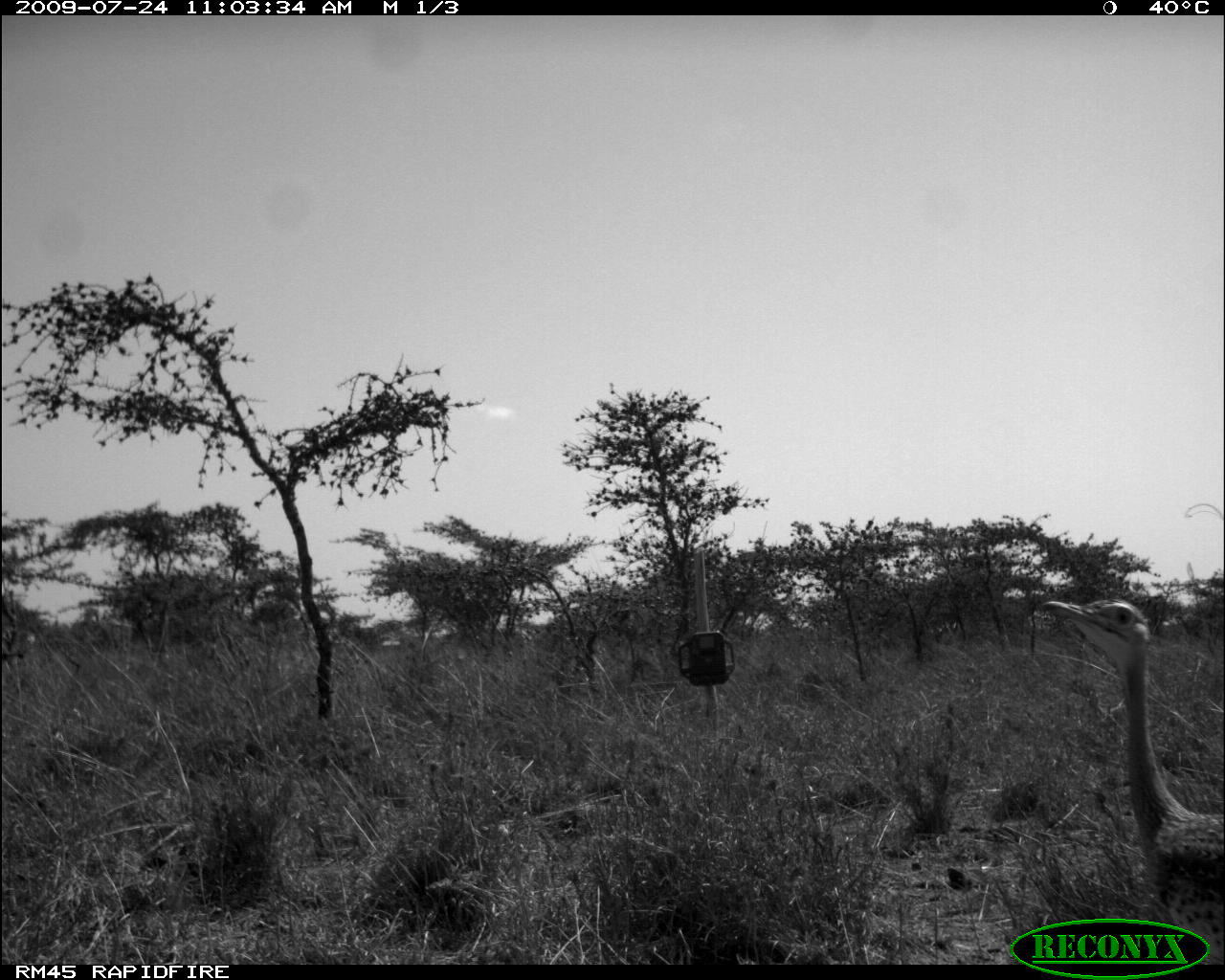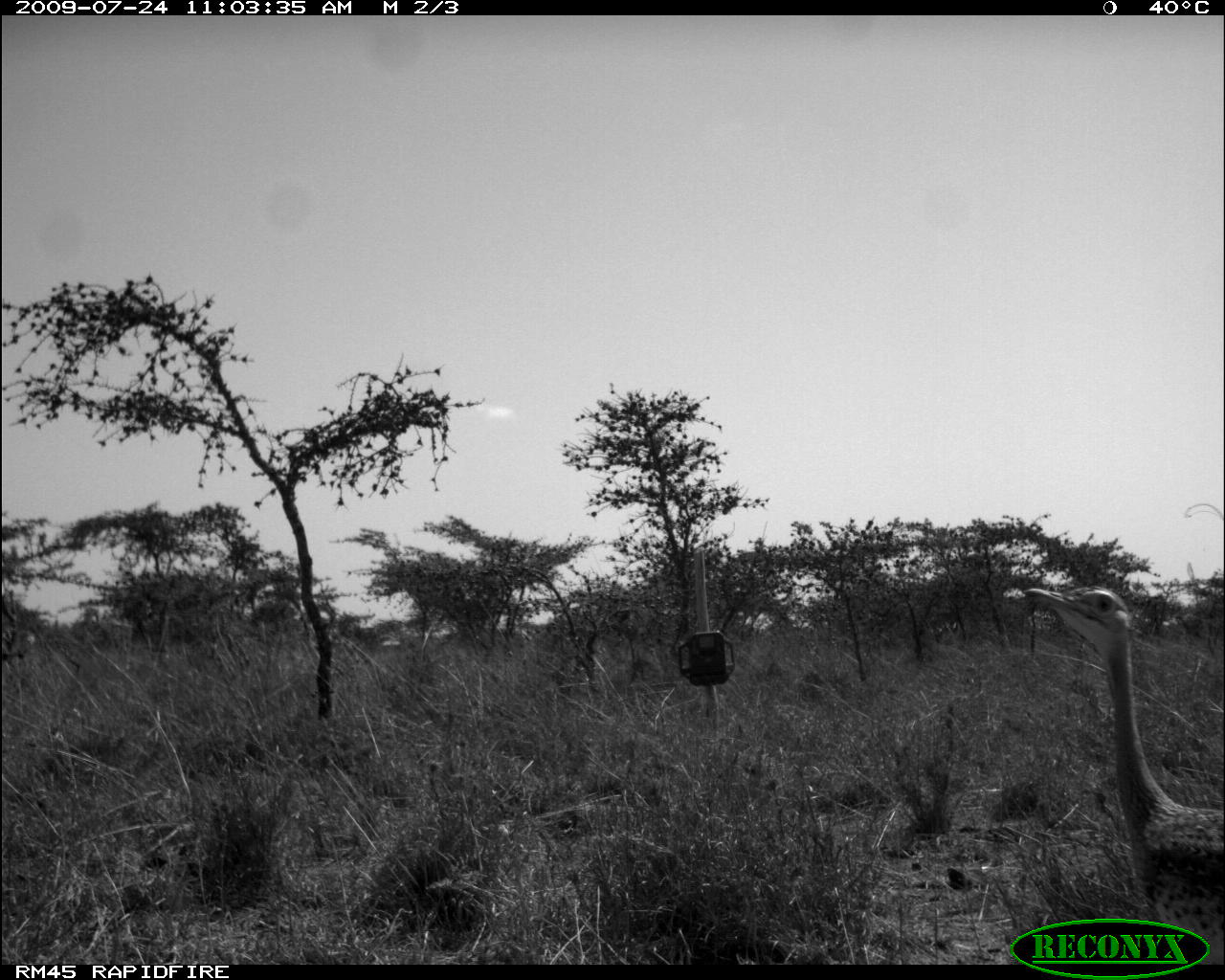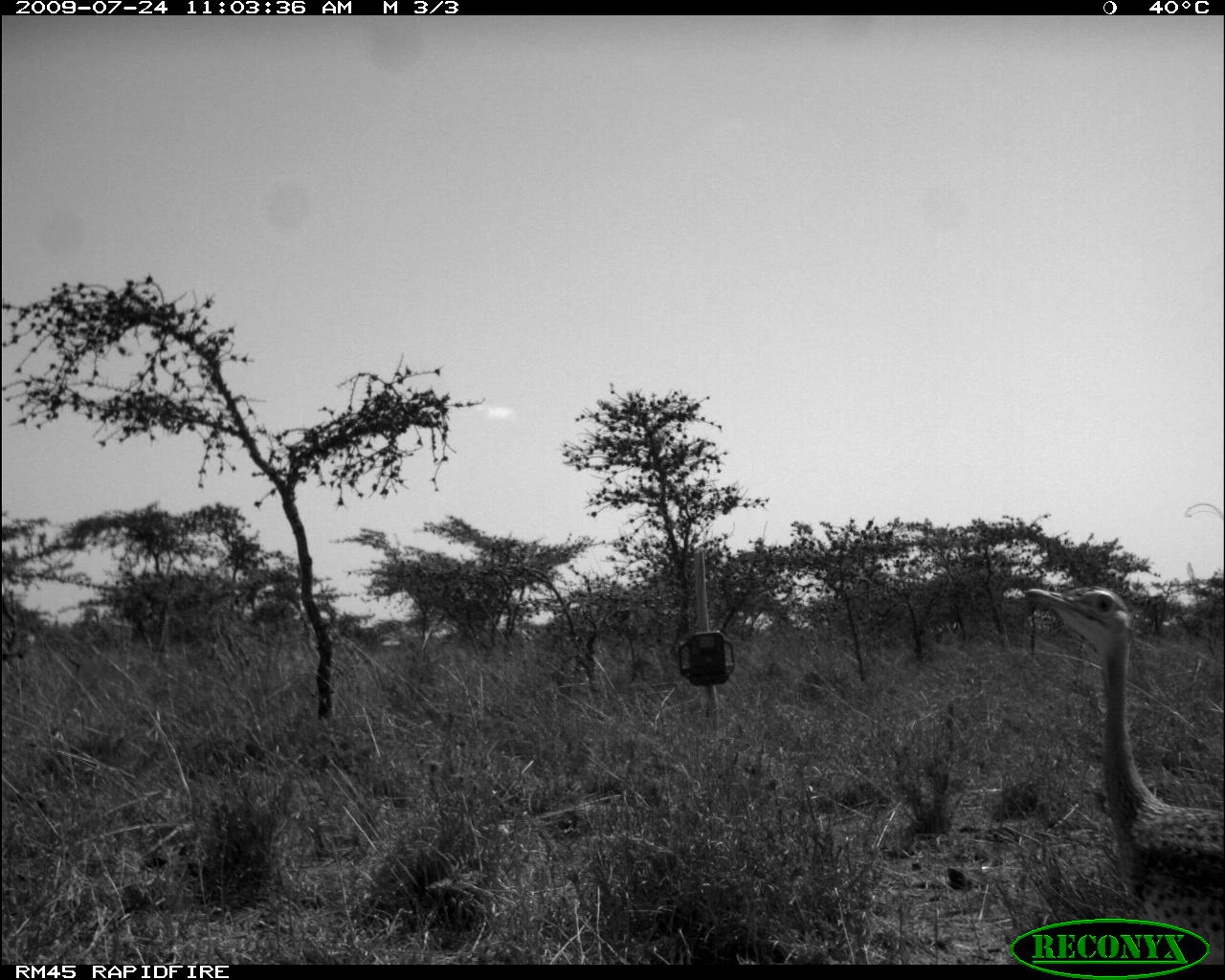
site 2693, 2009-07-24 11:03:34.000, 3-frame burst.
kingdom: Animalia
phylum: Chordata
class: Aves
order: Otidiformes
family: Otididae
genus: Eupodotis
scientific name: Eupodotis senegalensis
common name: white-bellied bustard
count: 1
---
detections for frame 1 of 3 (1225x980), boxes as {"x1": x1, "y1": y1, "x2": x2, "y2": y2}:
eupodotis senegalensis: {"x1": 1038, "y1": 598, "x2": 1225, "y2": 960}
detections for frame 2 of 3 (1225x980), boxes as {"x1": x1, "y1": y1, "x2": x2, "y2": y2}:
eupodotis senegalensis: {"x1": 1024, "y1": 582, "x2": 1225, "y2": 959}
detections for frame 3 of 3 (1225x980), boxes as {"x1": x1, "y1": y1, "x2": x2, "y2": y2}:
eupodotis senegalensis: {"x1": 1024, "y1": 582, "x2": 1225, "y2": 959}